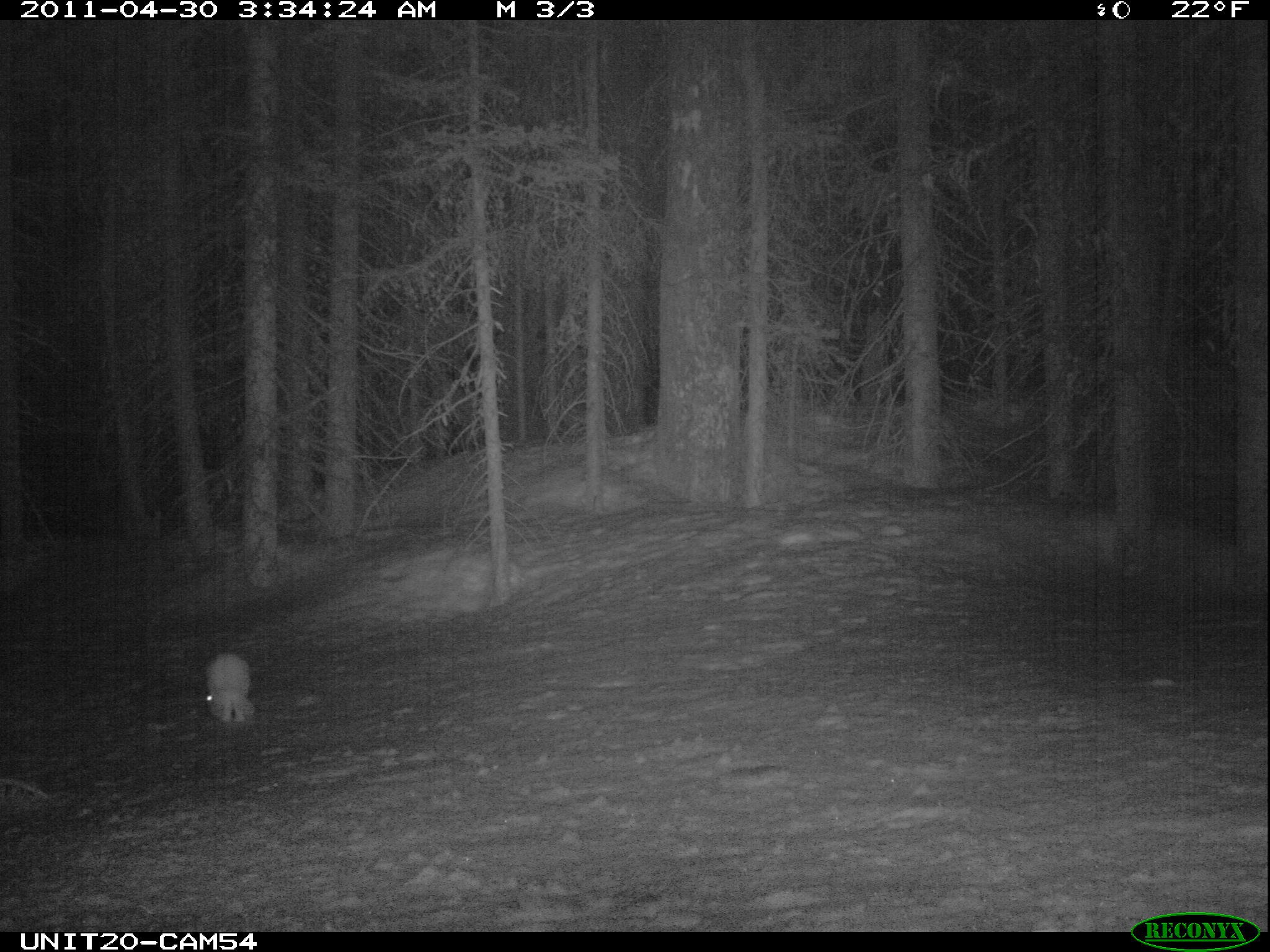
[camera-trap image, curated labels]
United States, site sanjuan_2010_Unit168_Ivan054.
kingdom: Animalia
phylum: Chordata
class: Mammalia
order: Lagomorpha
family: Leporidae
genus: Lepus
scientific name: Lepus americanus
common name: snowshoe hare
Lepus americanus (snowshoe hare).